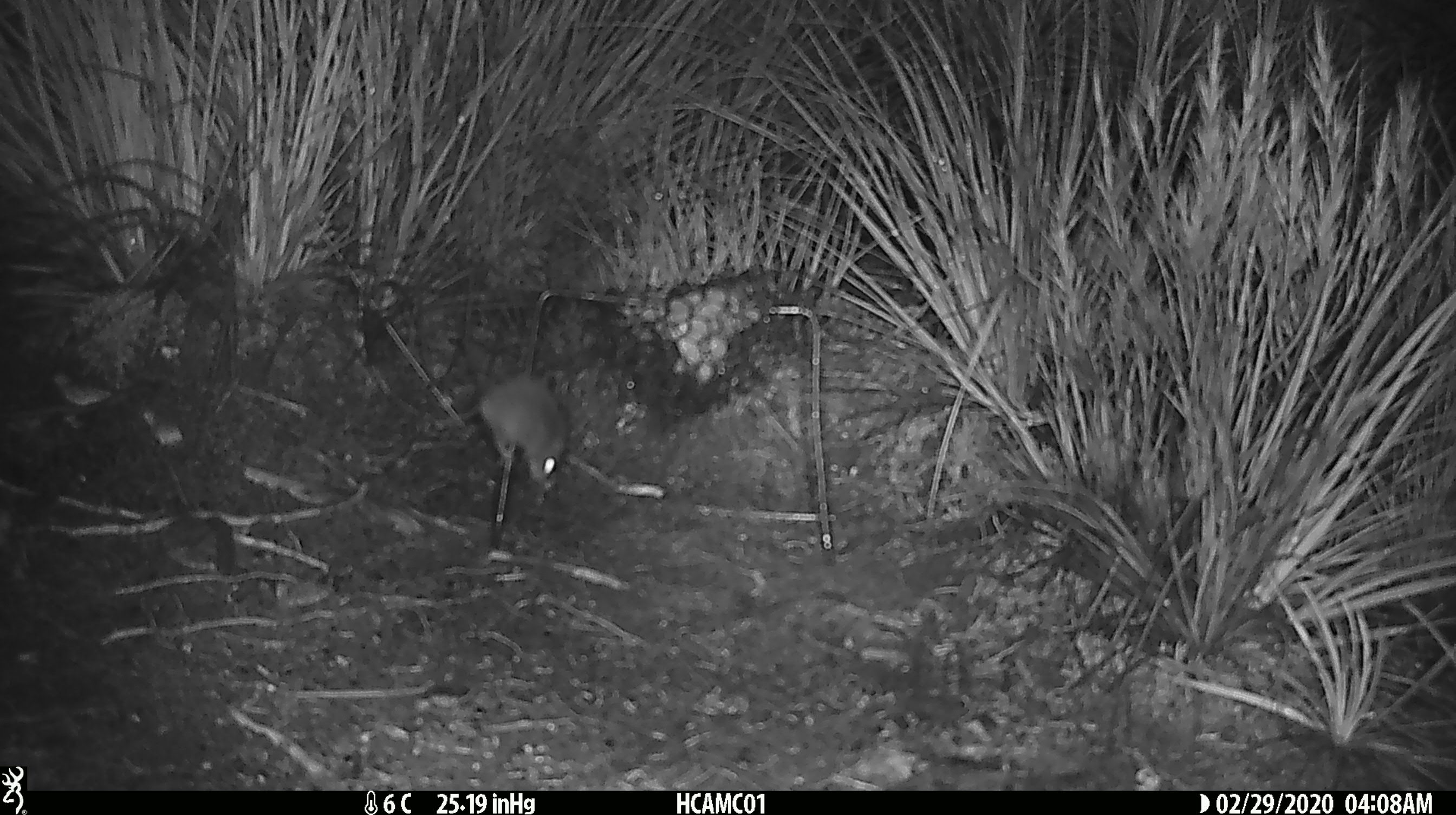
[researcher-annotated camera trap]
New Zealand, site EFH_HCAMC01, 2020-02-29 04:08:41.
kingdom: Animalia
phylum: Chordata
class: Mammalia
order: Rodentia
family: Muridae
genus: Mus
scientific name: Mus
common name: mouse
Mouse (Mus).